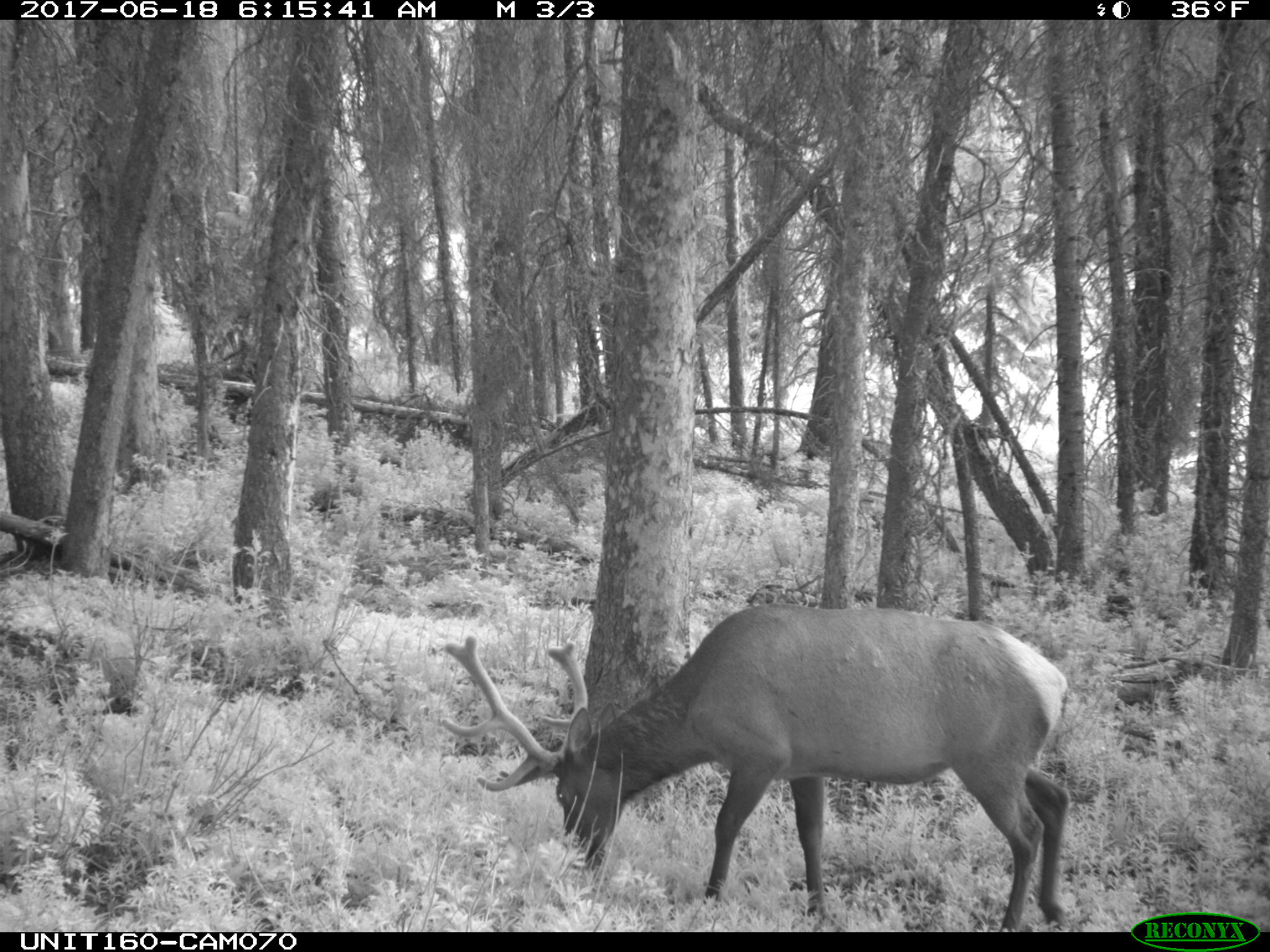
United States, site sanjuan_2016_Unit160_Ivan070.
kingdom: Animalia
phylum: Chordata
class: Mammalia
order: Artiodactyla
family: Cervidae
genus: Cervus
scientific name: Cervus elaphus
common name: red deer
Cervus elaphus (red deer).